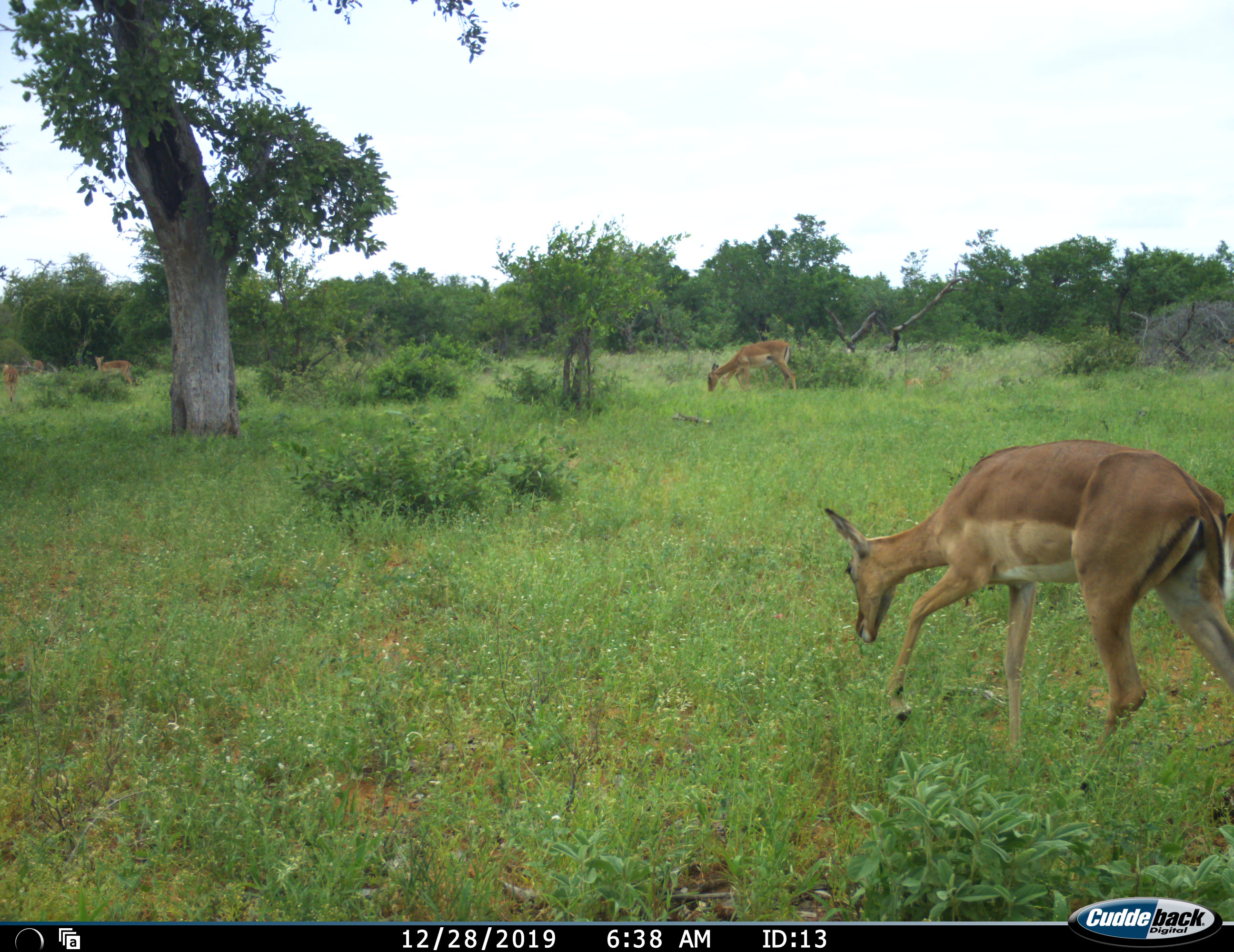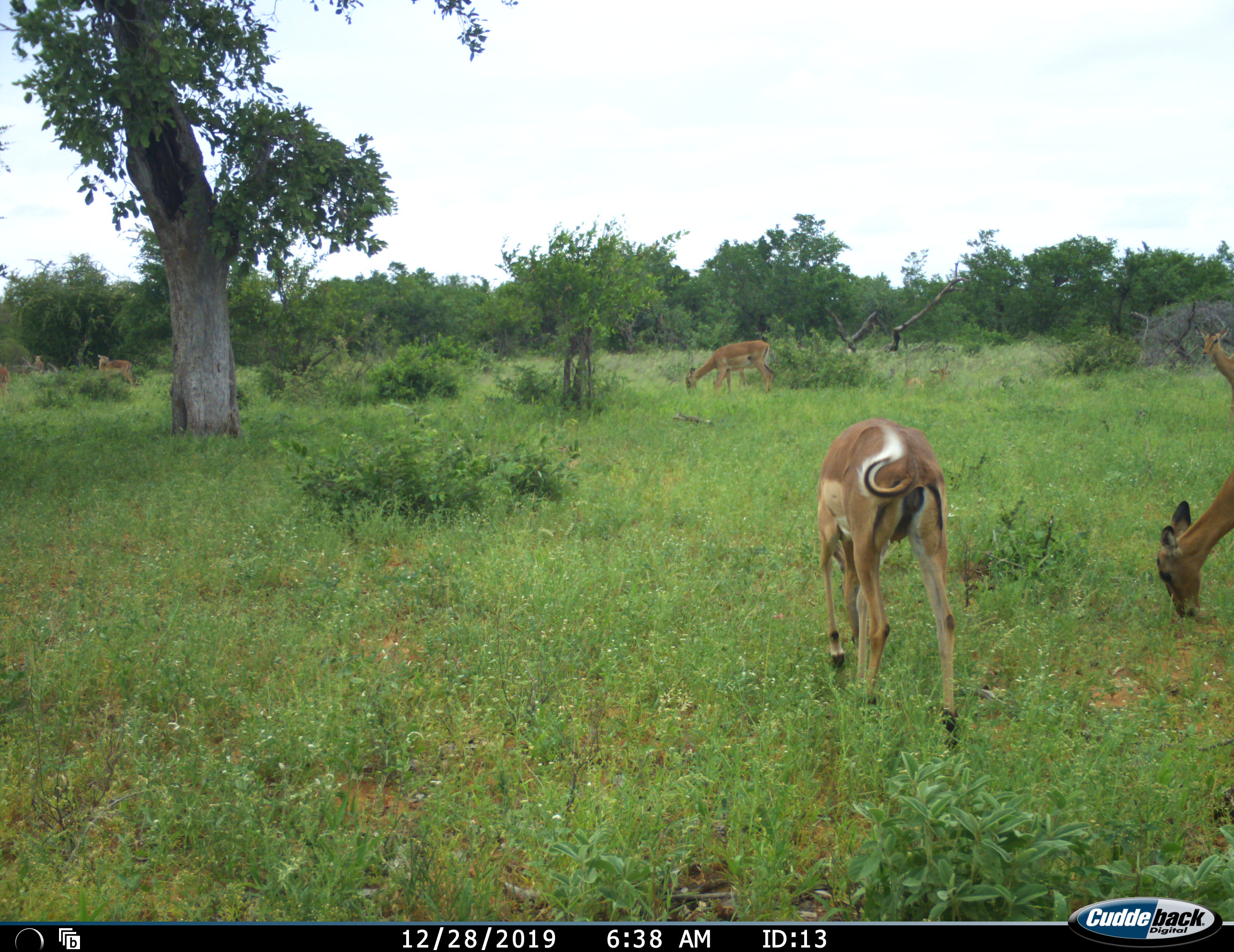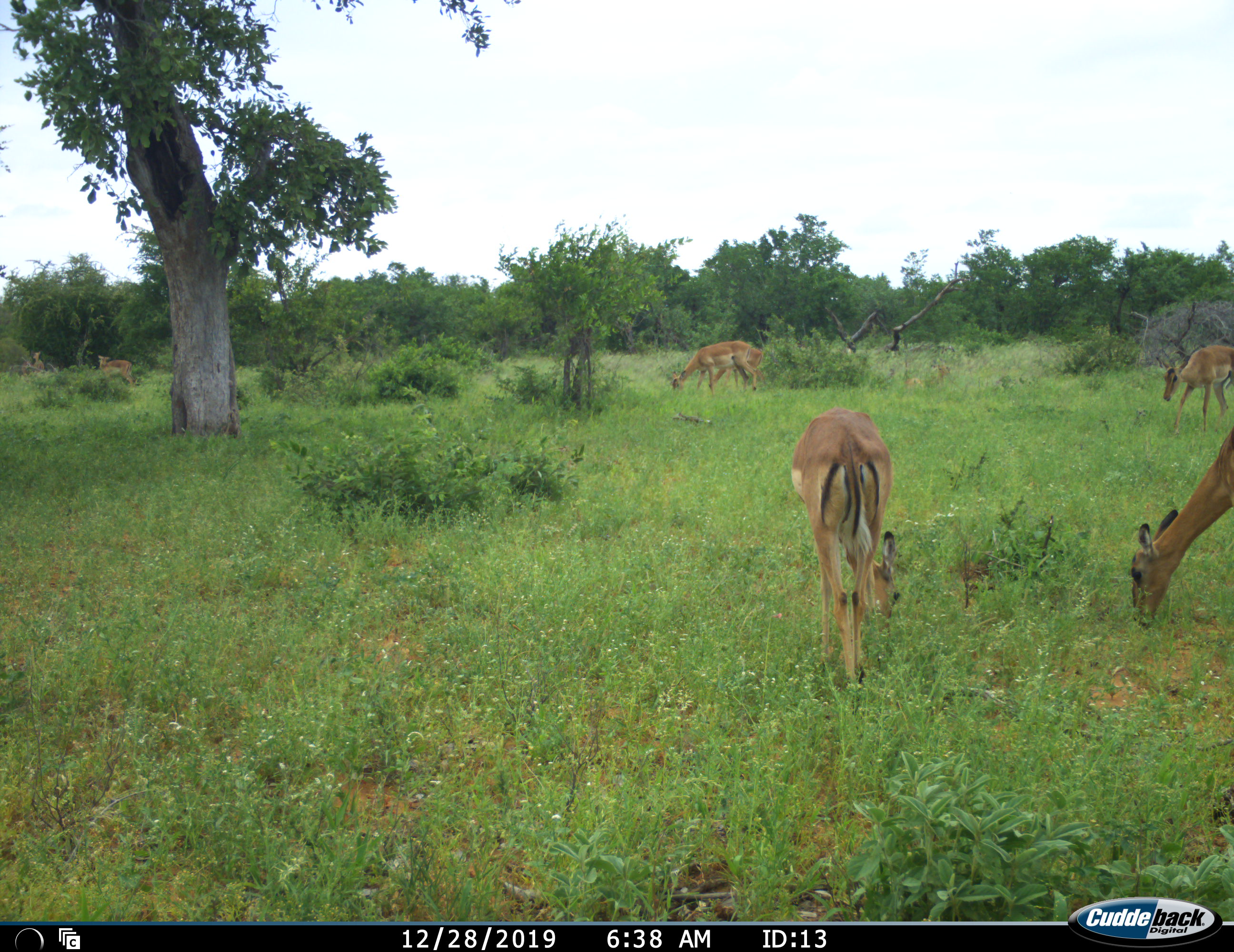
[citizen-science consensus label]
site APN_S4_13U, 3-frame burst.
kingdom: Animalia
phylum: Chordata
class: Mammalia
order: Artiodactyla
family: Bovidae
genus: Aepyceros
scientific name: Aepyceros melampus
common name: impala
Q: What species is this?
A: Impala (Aepyceros melampus).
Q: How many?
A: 6.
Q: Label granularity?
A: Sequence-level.